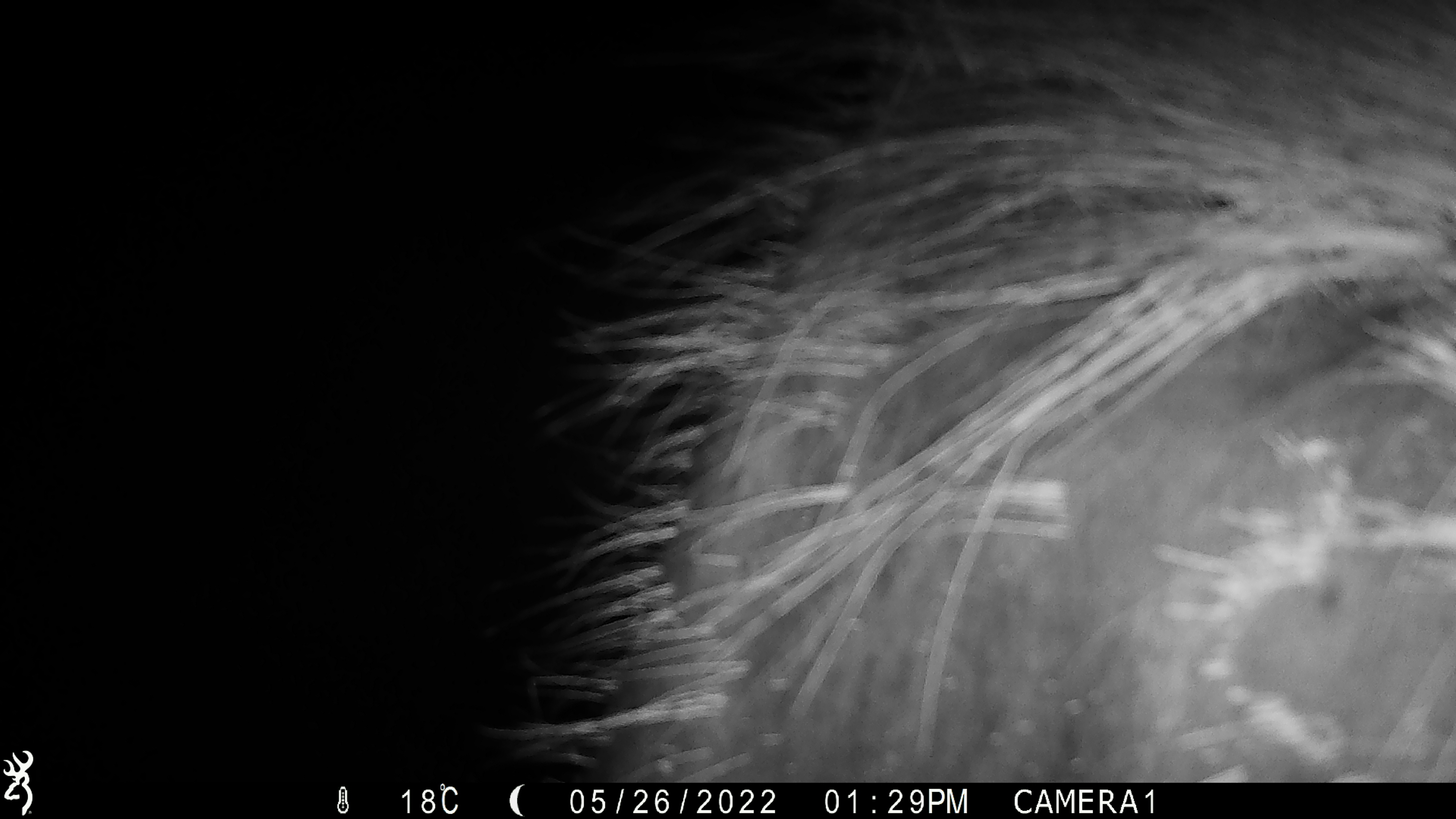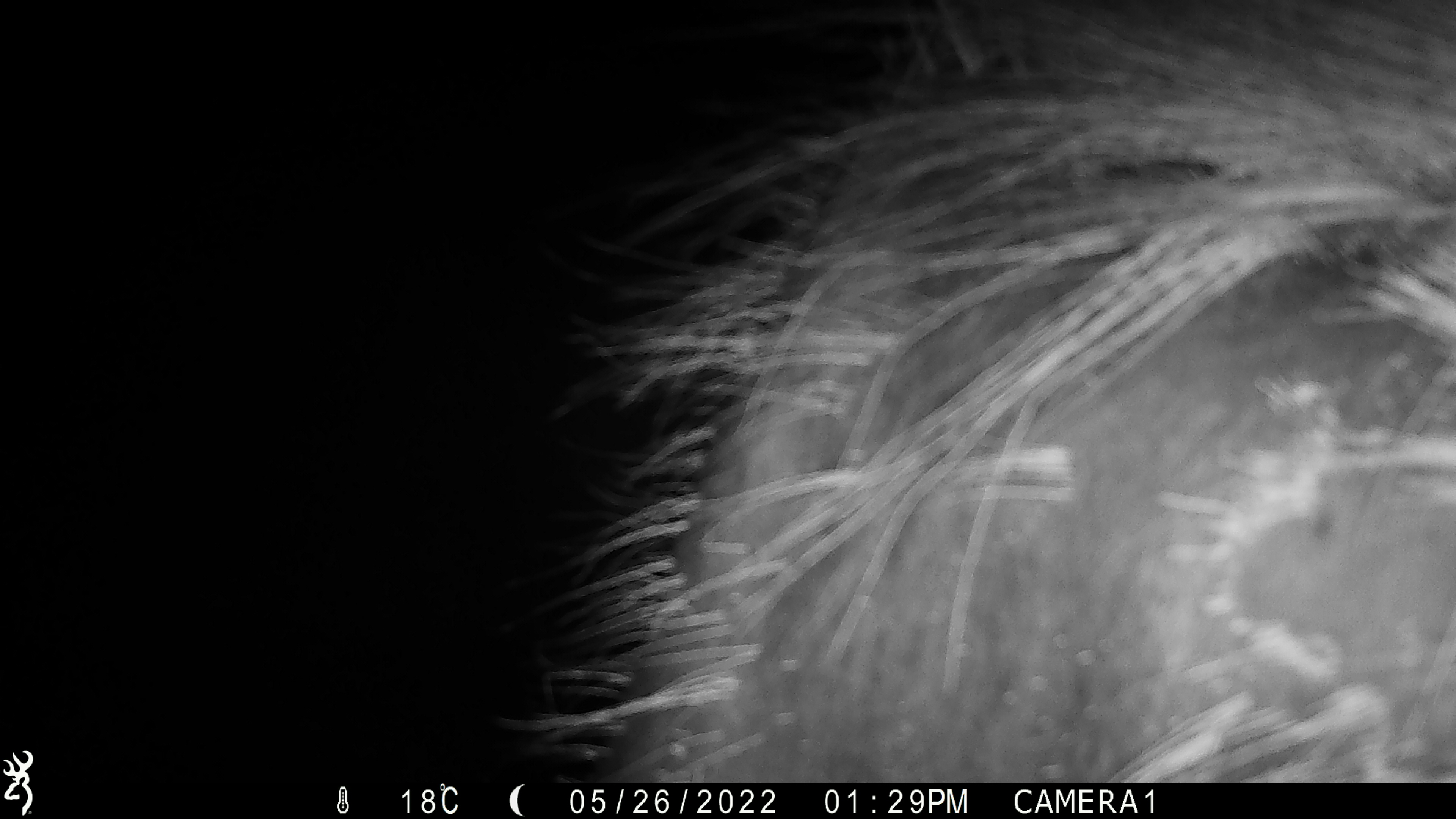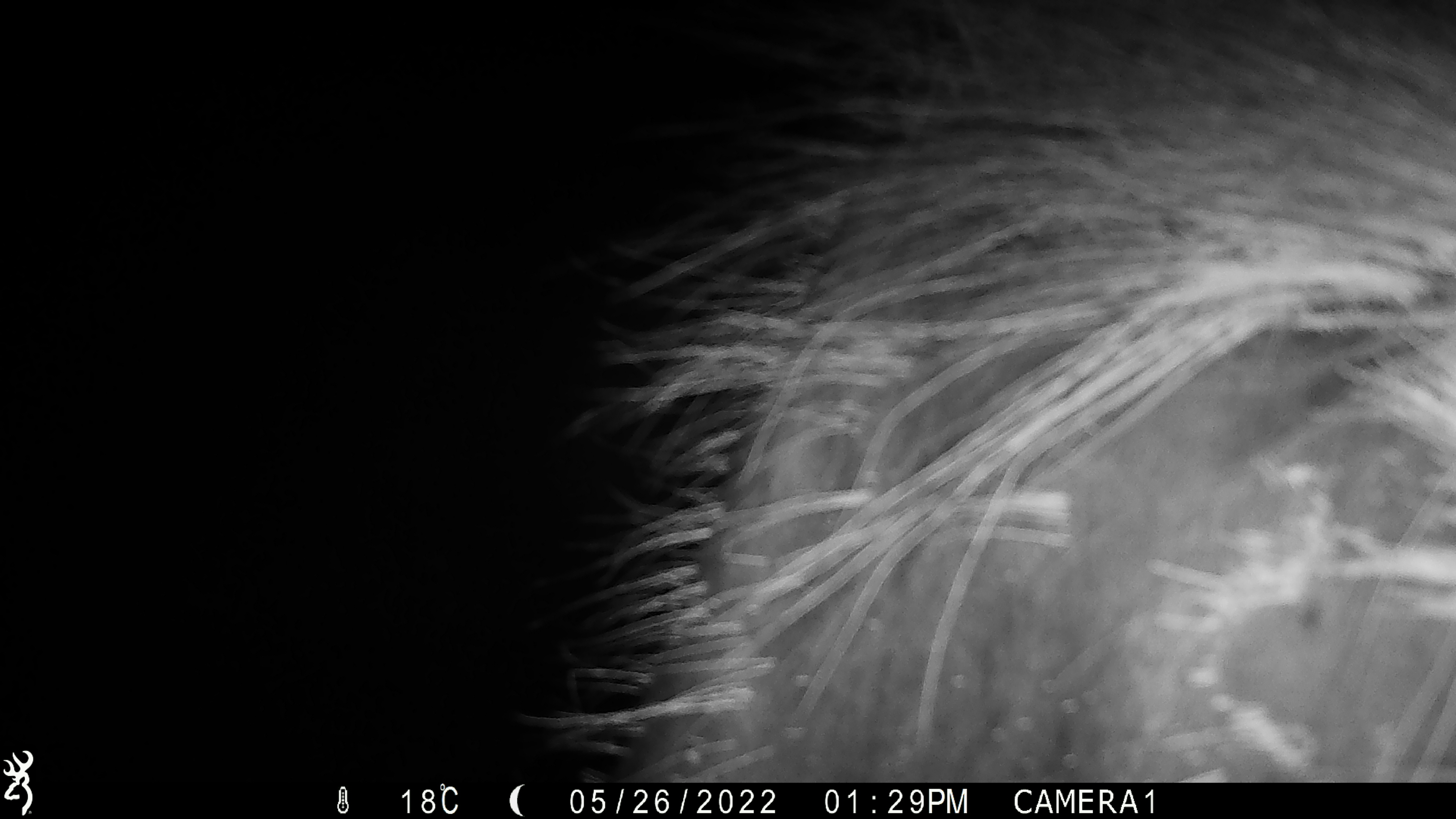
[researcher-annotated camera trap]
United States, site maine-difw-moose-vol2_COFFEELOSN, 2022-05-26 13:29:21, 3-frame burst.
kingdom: Animalia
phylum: Chordata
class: Mammalia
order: Artiodactyla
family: Cervidae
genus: Alces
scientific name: Alces alces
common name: moose